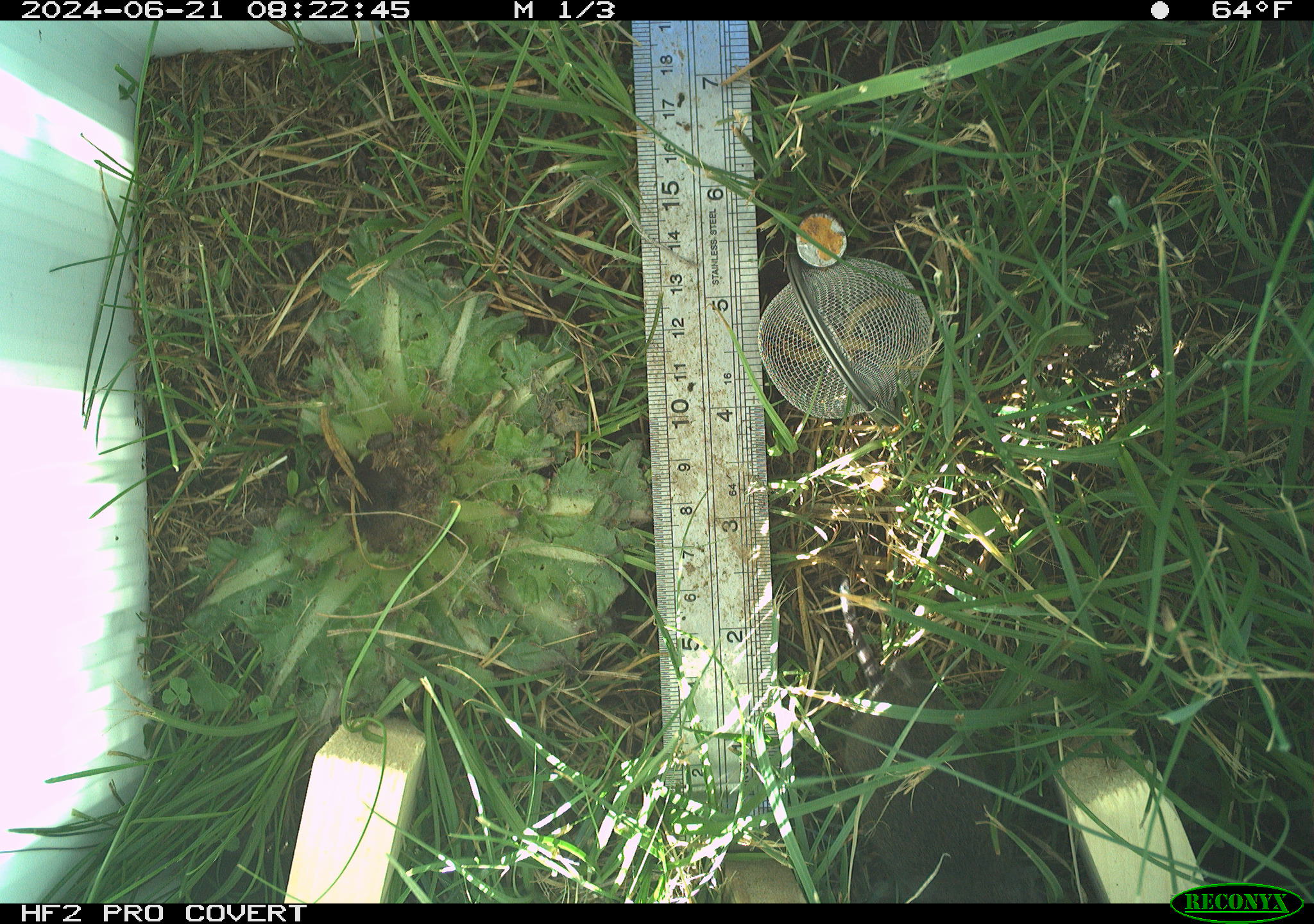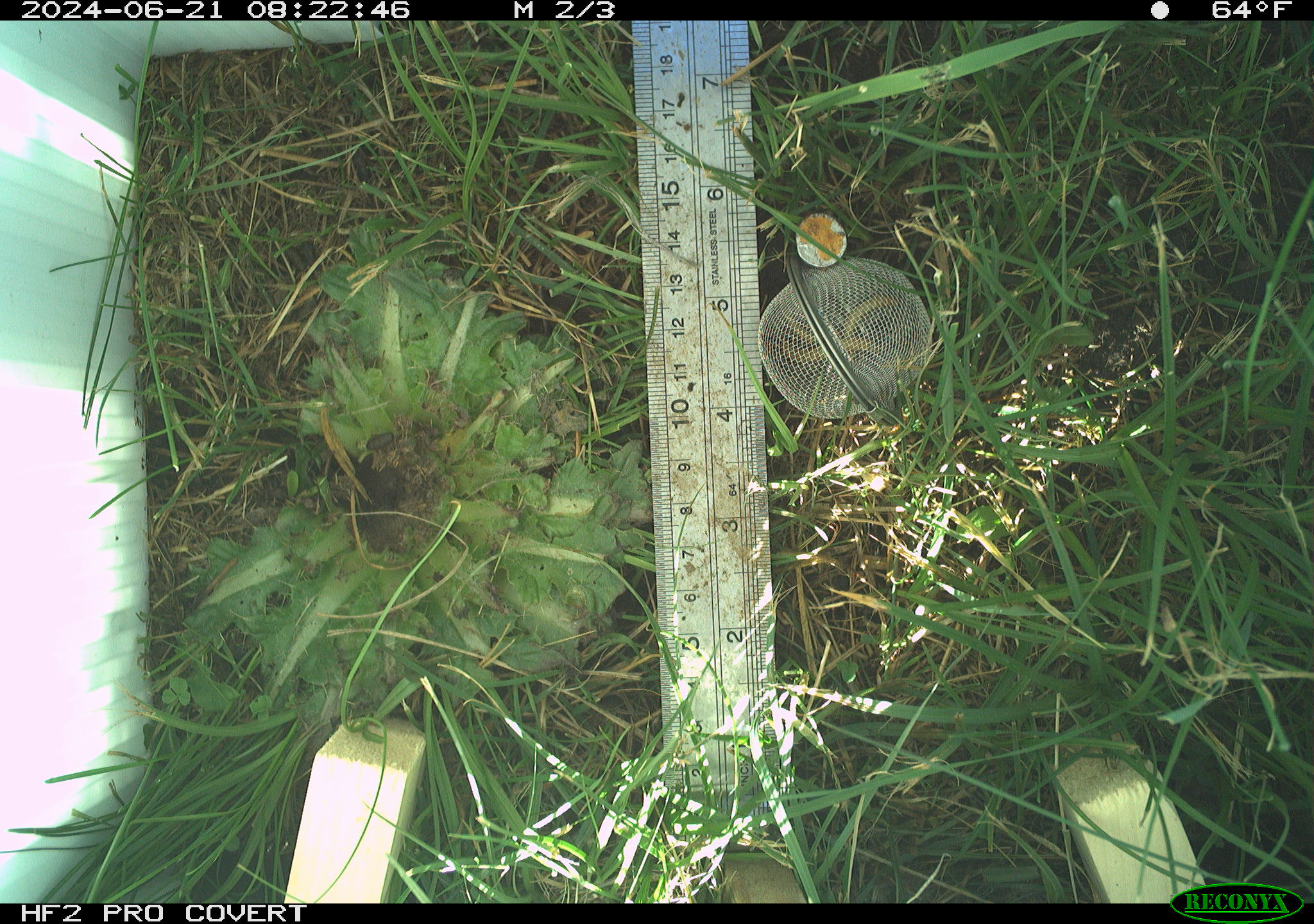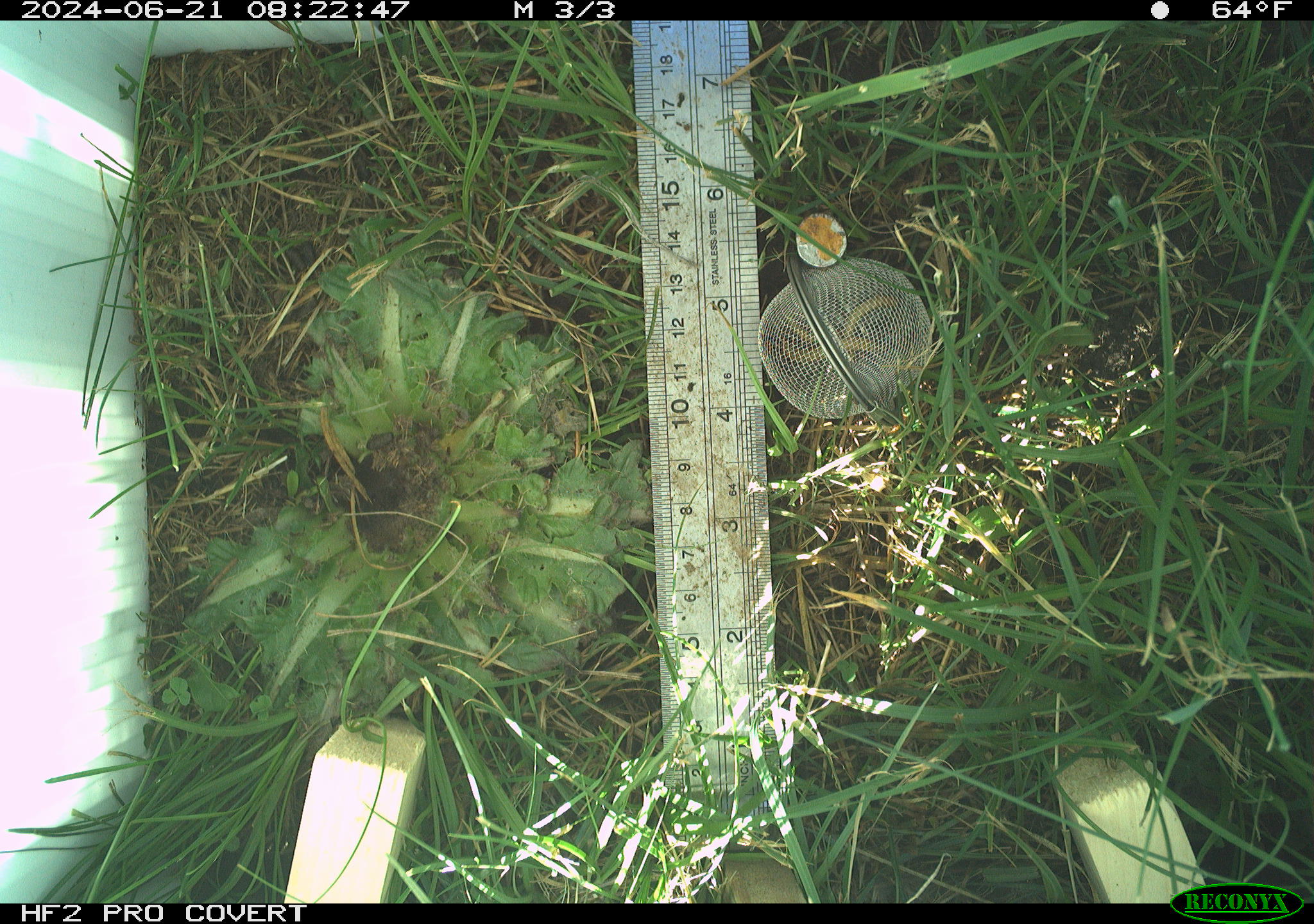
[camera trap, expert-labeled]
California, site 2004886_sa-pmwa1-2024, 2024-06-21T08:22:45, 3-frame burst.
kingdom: Animalia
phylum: Chordata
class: Mammalia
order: Rodentia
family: Cricetidae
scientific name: Arvicolinae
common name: voles, lemmings, and muskrats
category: arvicolinae subfamily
Arvicolinae subfamily (voles, lemmings, and muskrats) (Arvicolinae).